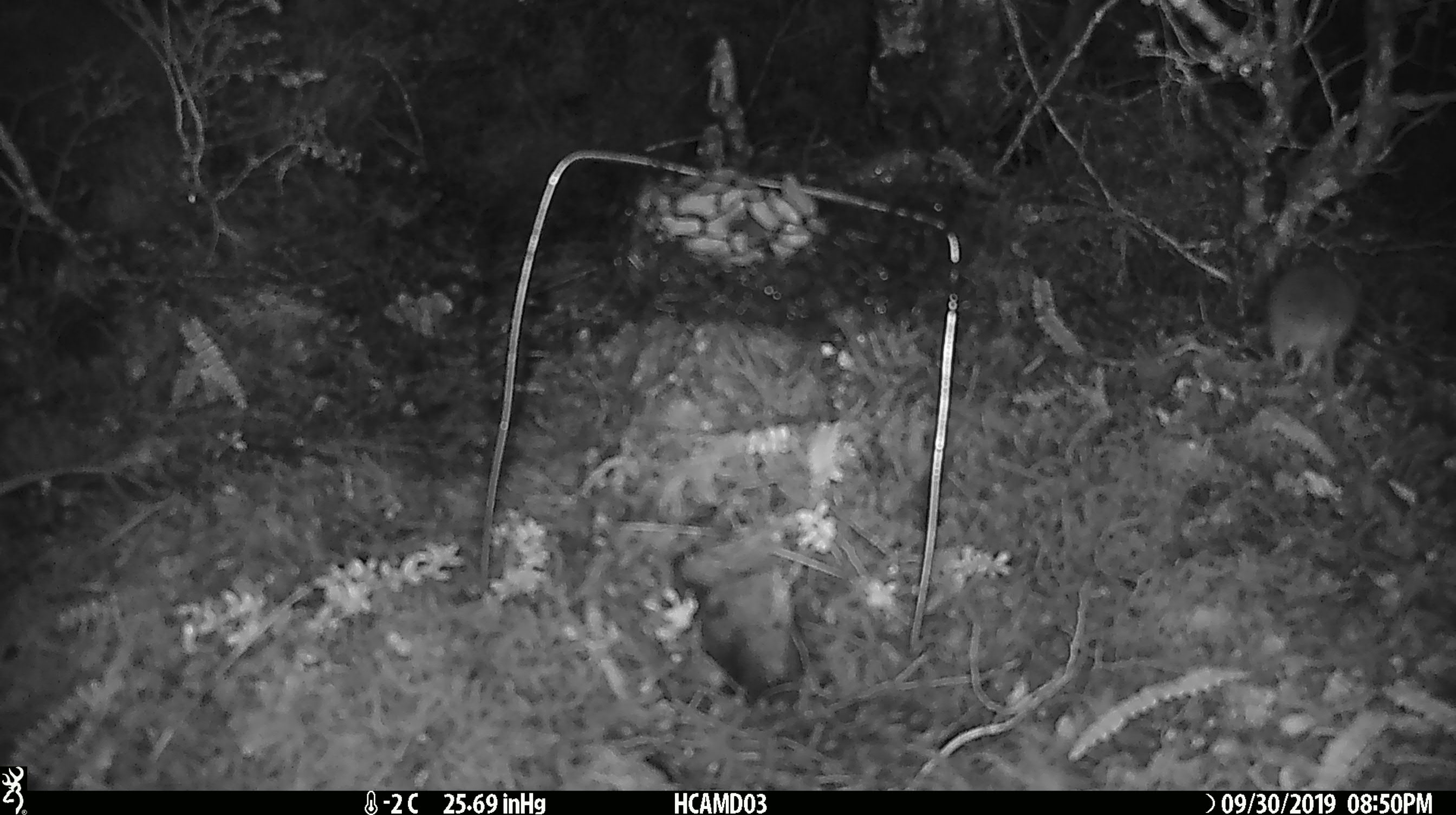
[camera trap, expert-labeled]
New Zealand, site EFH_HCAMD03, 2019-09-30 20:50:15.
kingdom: Animalia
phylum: Chordata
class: Mammalia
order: Rodentia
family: Muridae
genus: Mus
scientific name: Mus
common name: mouse